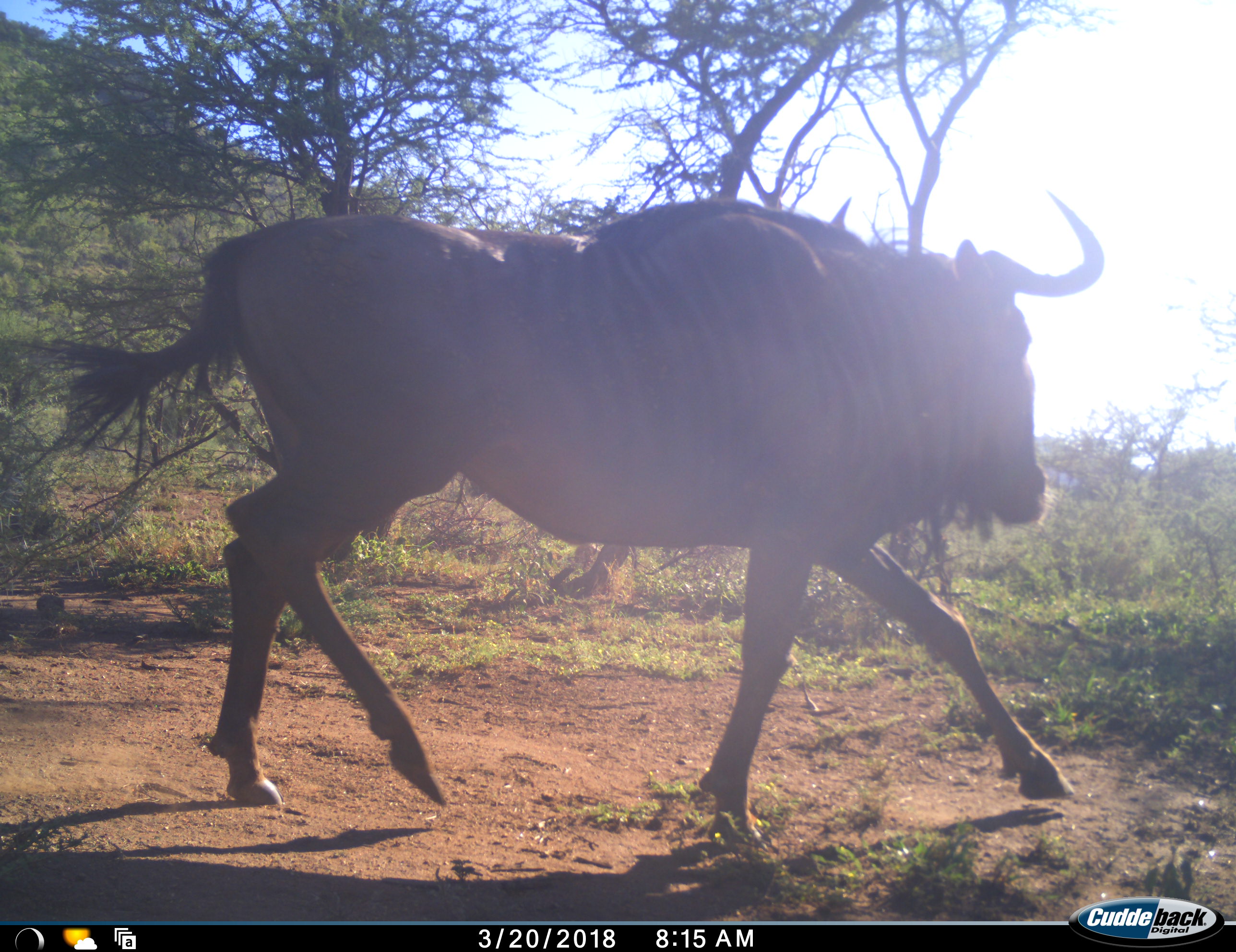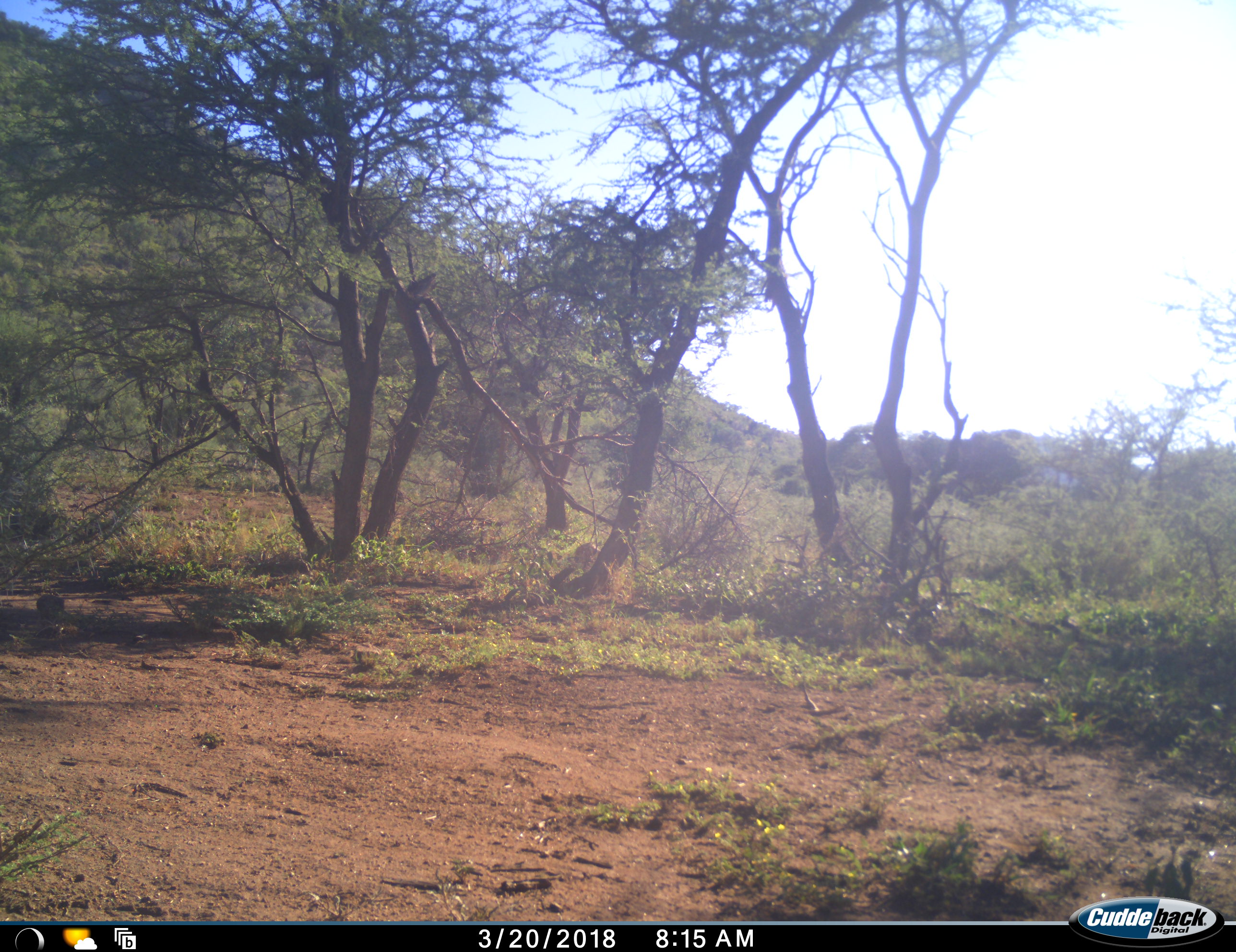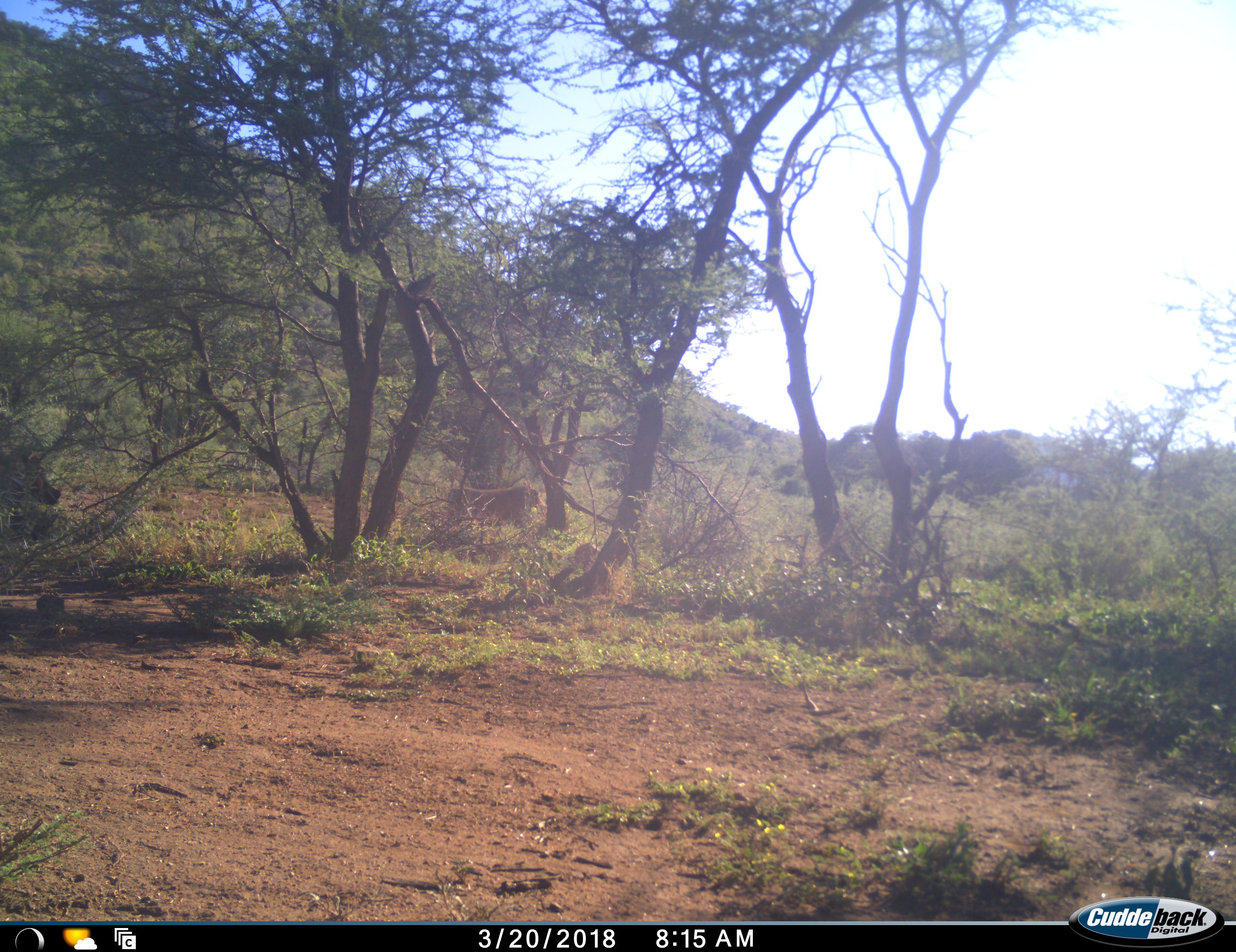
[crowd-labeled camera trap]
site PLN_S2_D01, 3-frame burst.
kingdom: Animalia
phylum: Chordata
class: Mammalia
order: Artiodactyla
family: Suidae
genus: Phacochoerus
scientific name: Phacochoerus africanus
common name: warthog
Warthog (Phacochoerus africanus), count 2. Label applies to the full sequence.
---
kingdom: Animalia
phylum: Chordata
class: Mammalia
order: Artiodactyla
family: Bovidae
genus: Connochaetes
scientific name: Connochaetes taurinus taurinus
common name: blue wildebeest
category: wildebeestblue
Wildebeestblue (blue wildebeest) (Connochaetes taurinus taurinus), count 1. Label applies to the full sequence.